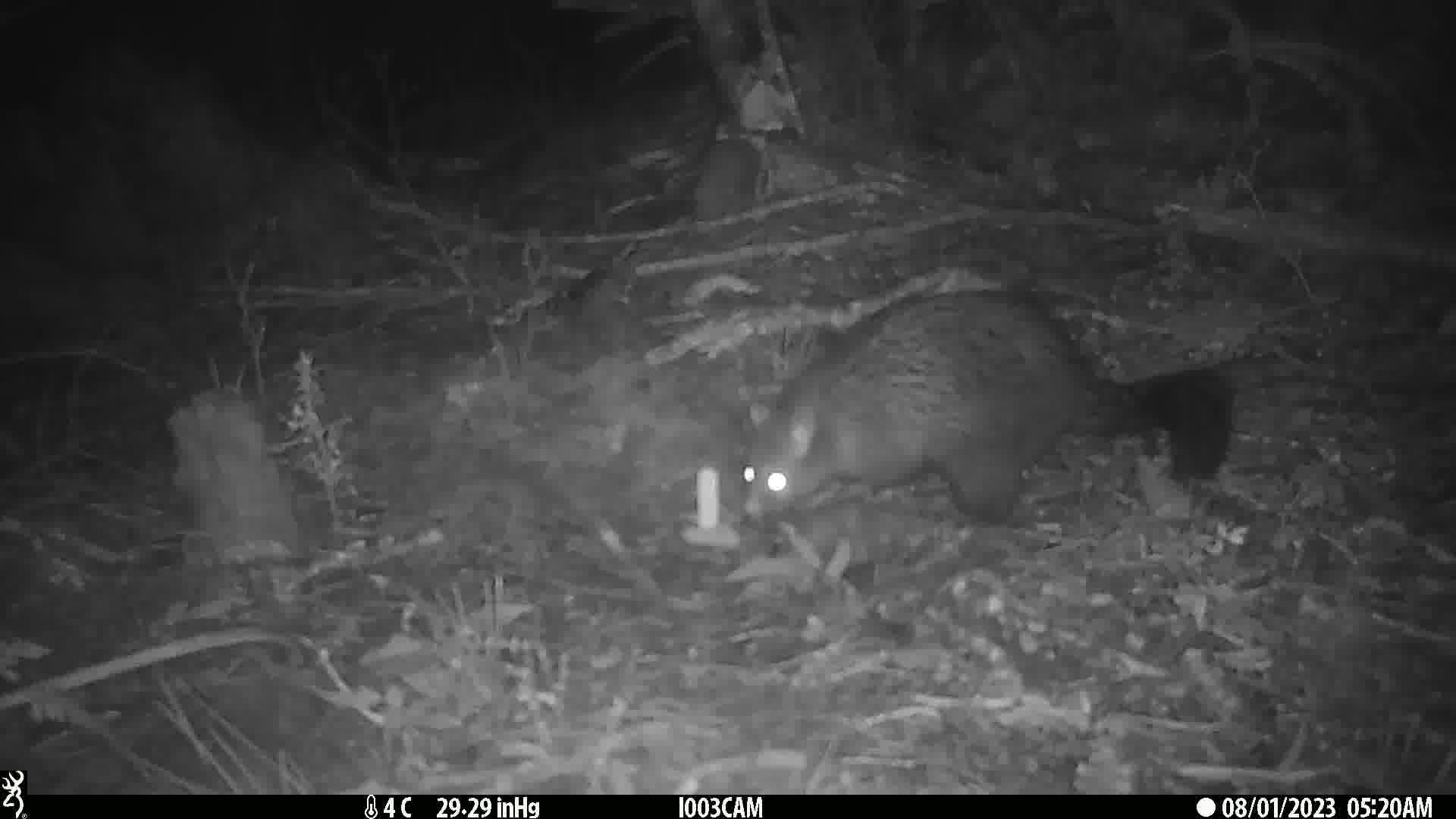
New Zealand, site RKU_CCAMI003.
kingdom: Animalia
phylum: Chordata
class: Mammalia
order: Diprotodontia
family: Phalangeridae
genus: Trichosurus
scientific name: Trichosurus vulpecula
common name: common brushtail possum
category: possum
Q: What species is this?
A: Possum (common brushtail possum) (Trichosurus vulpecula).